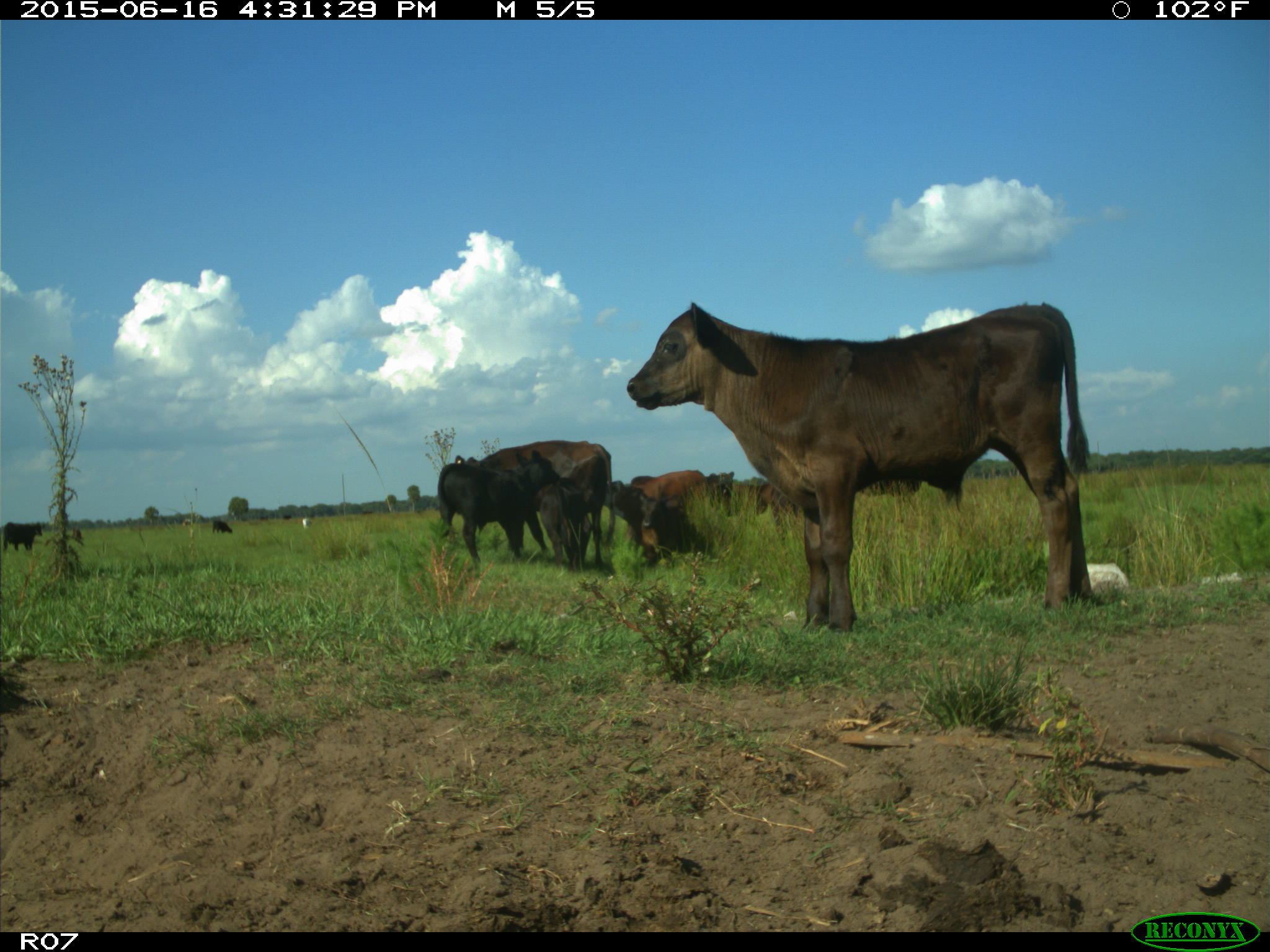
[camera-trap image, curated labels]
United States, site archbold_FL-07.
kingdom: Animalia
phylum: Chordata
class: Mammalia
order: Artiodactyla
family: Bovidae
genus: Bos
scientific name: Bos taurus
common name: domestic cow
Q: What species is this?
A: Bos taurus (domestic cow).